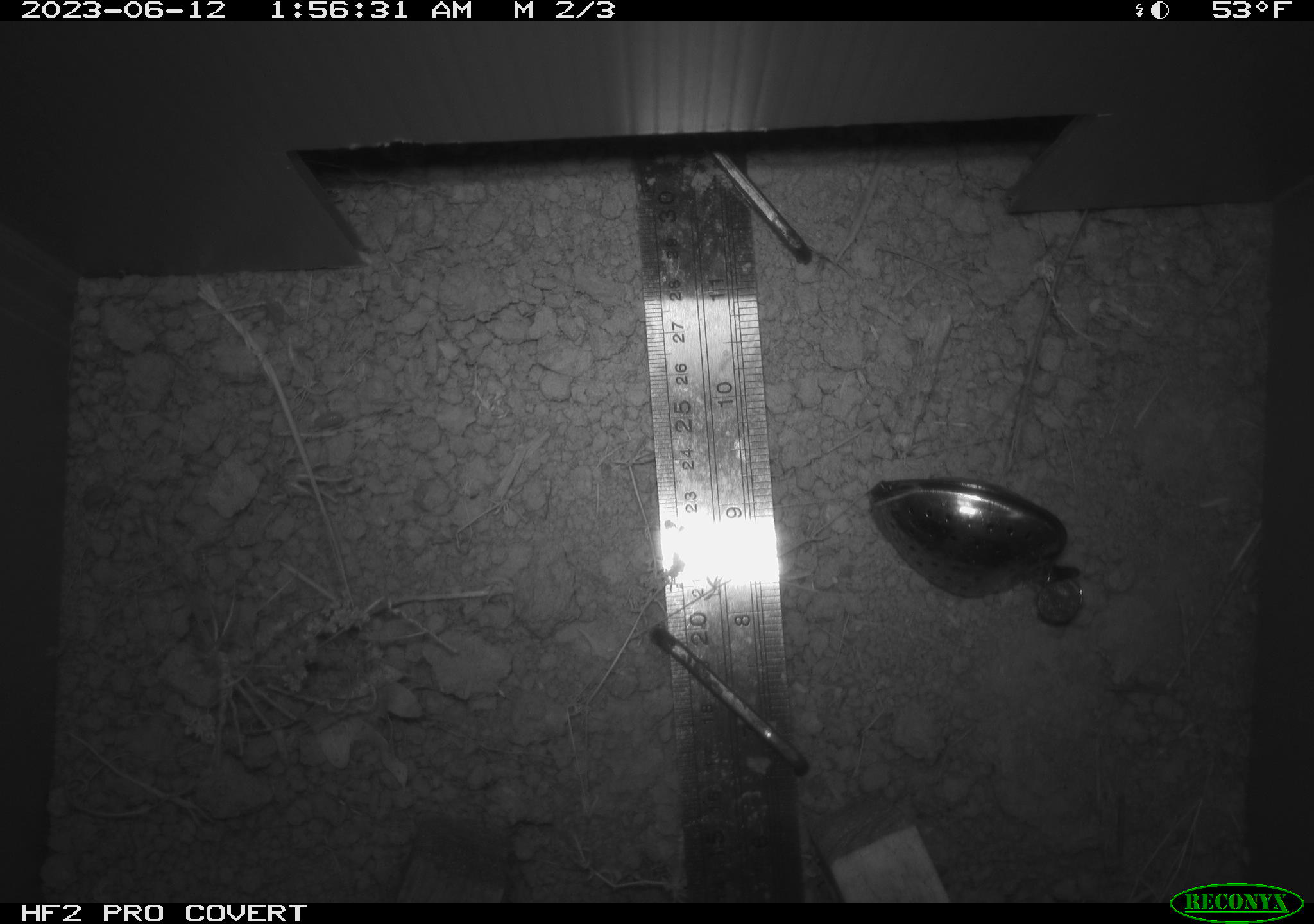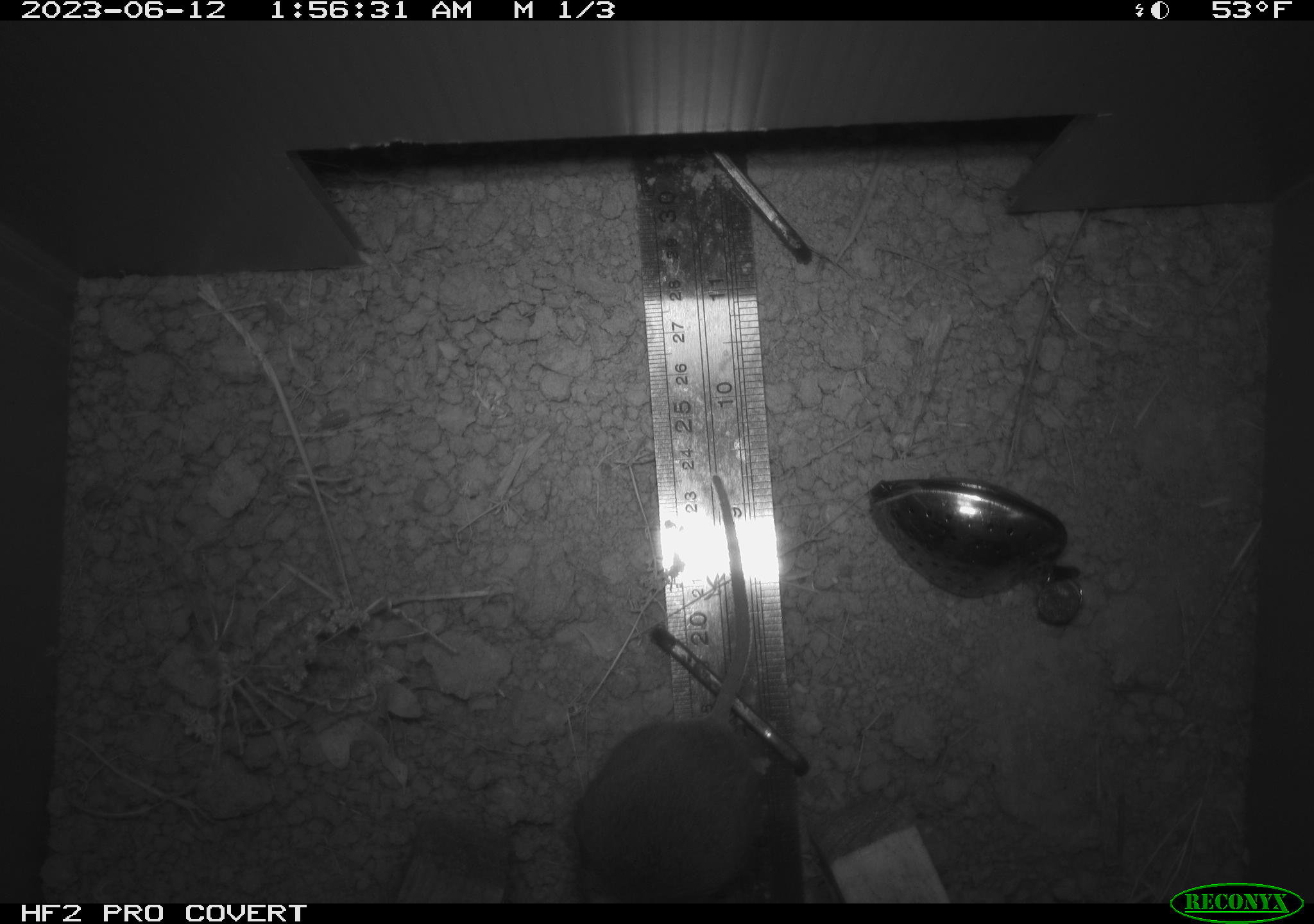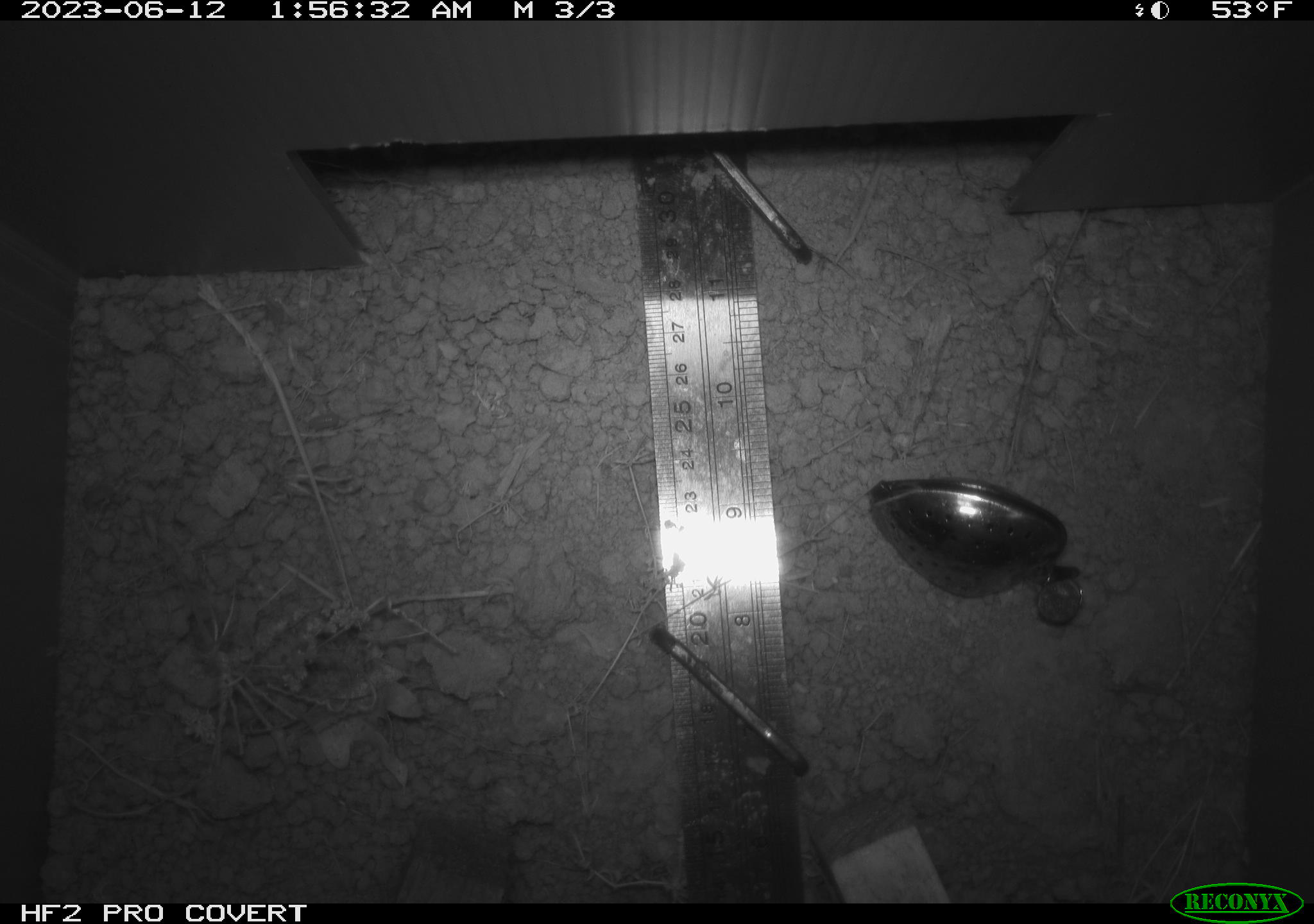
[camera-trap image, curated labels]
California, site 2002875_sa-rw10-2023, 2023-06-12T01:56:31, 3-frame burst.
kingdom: Animalia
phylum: Chordata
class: Mammalia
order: Rodentia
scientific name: Rodentia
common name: rodent